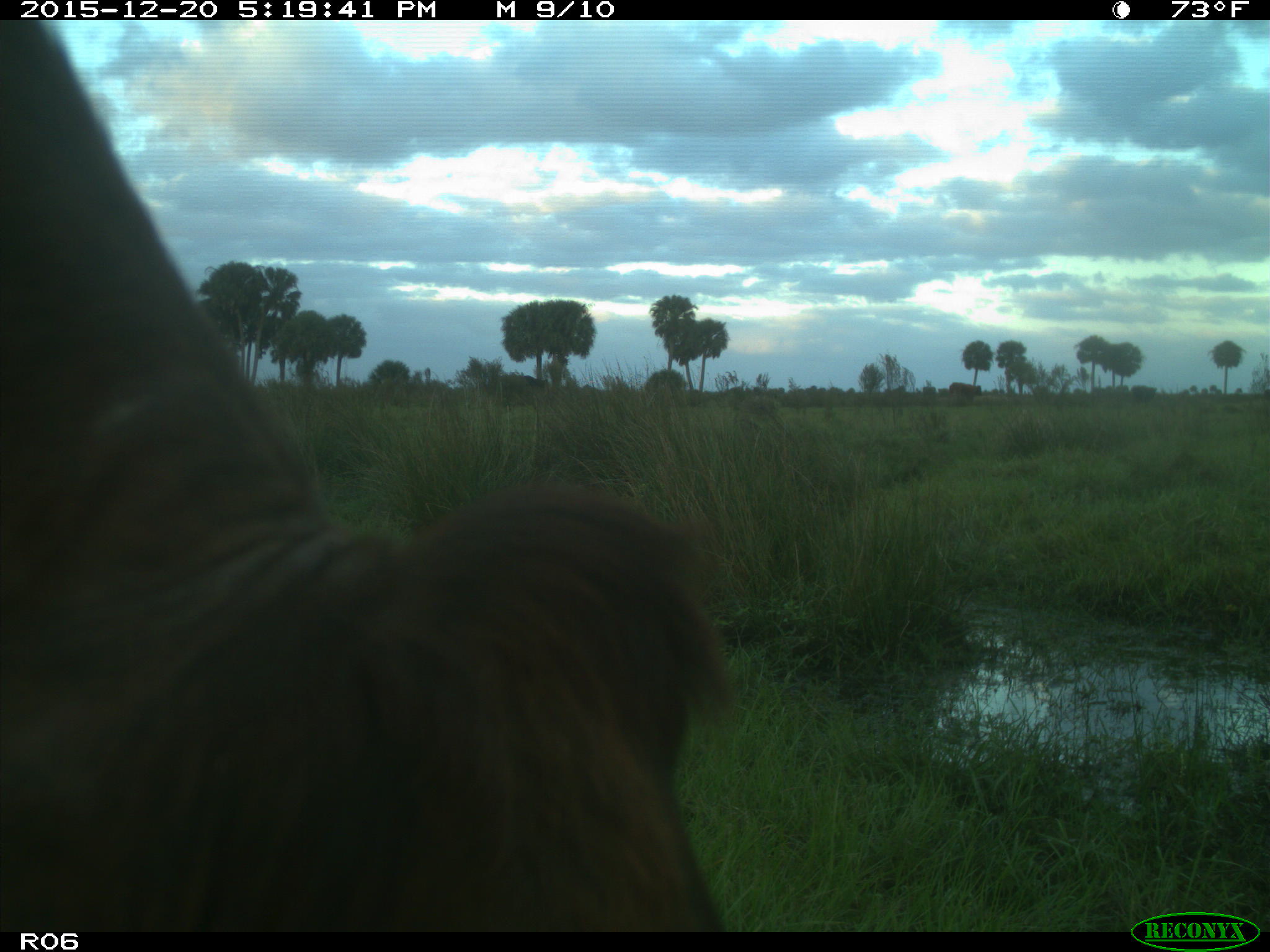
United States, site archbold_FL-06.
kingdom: Animalia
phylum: Chordata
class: Mammalia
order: Artiodactyla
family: Bovidae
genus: Bos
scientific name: Bos taurus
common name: domestic cow